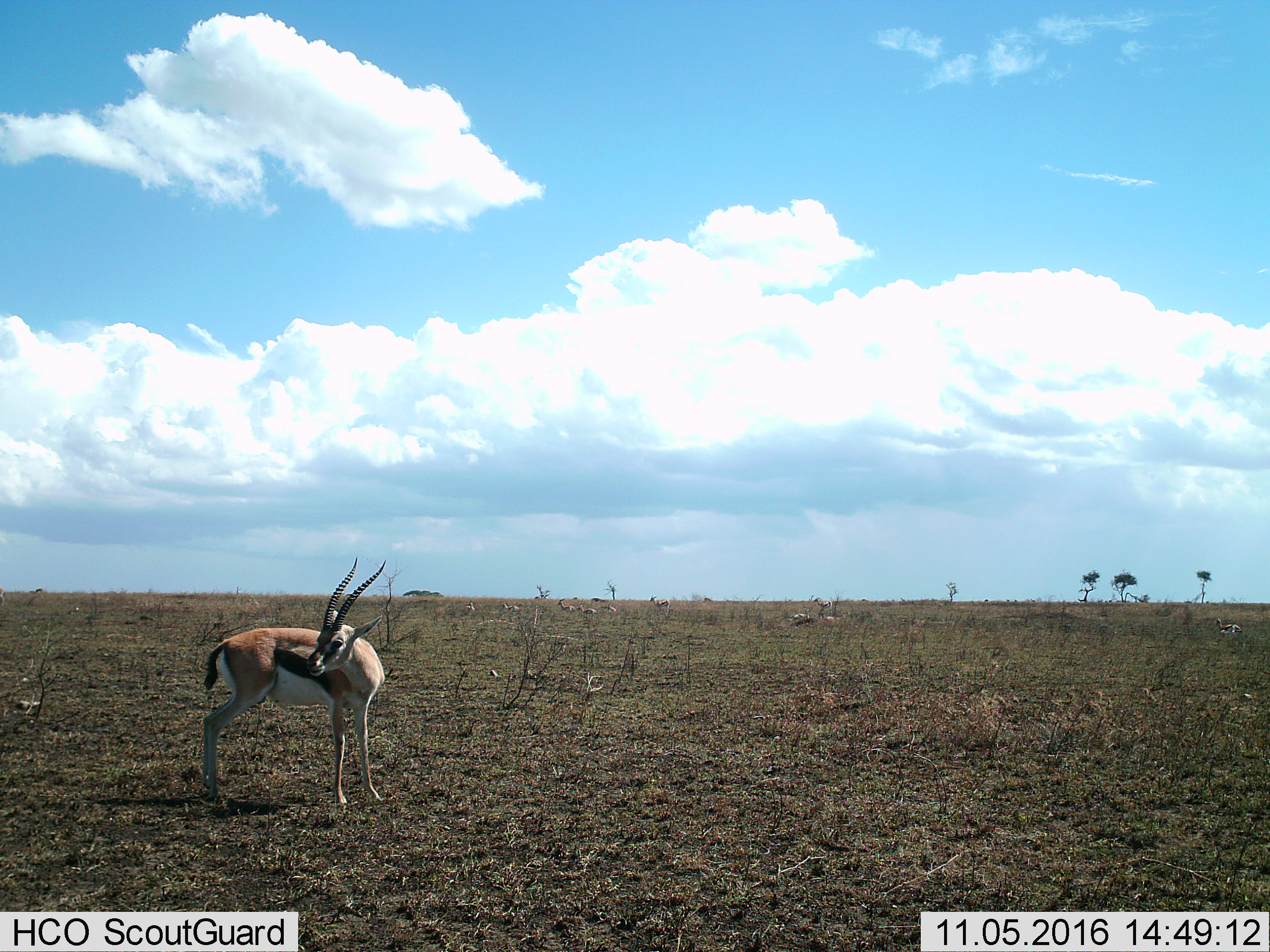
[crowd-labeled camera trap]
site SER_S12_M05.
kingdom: Animalia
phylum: Chordata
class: Mammalia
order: Artiodactyla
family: Bovidae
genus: Eudorcas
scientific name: Eudorcas thomsonii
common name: thomson's gazelle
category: gazellethomsons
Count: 11-50.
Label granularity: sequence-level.